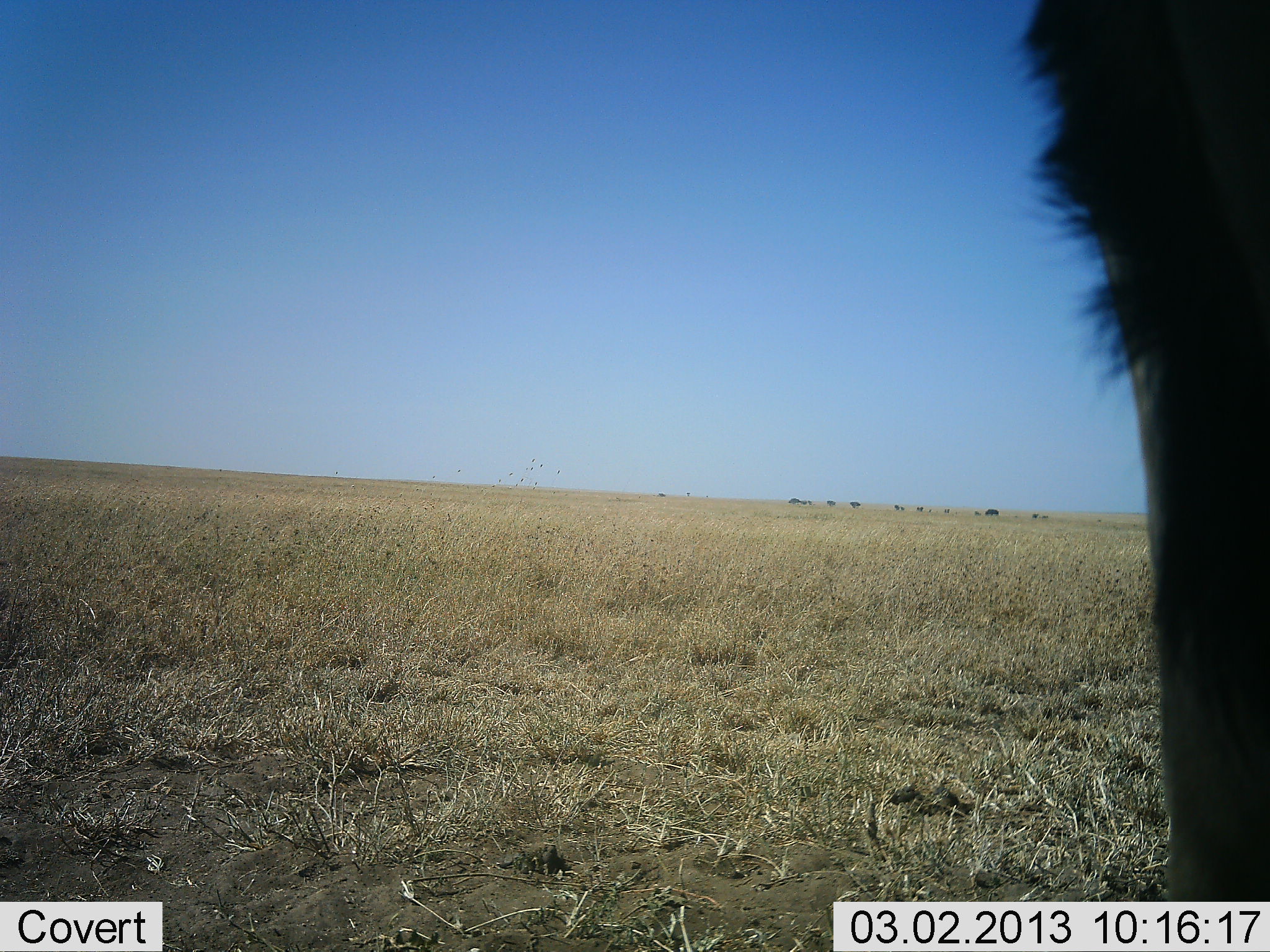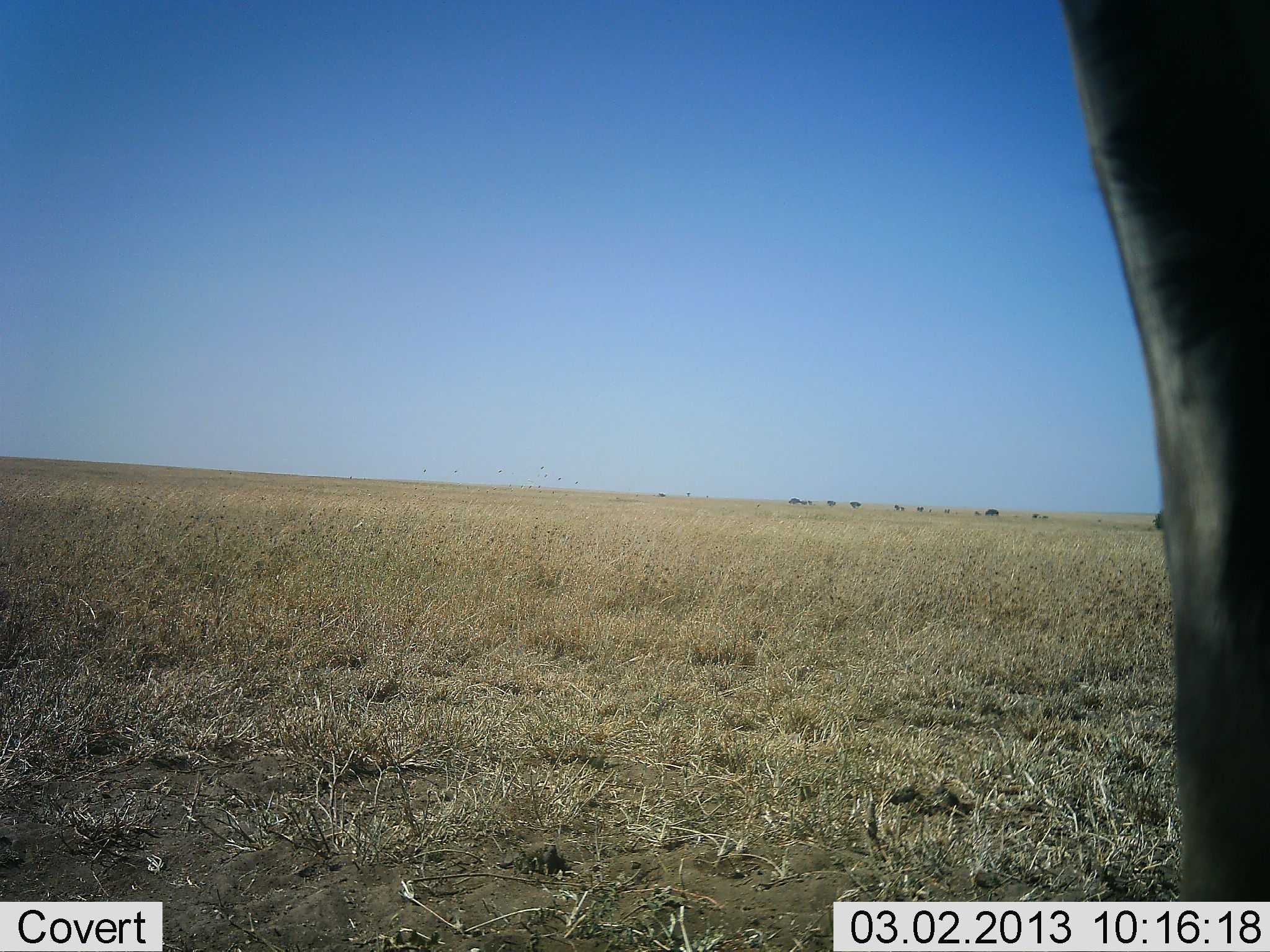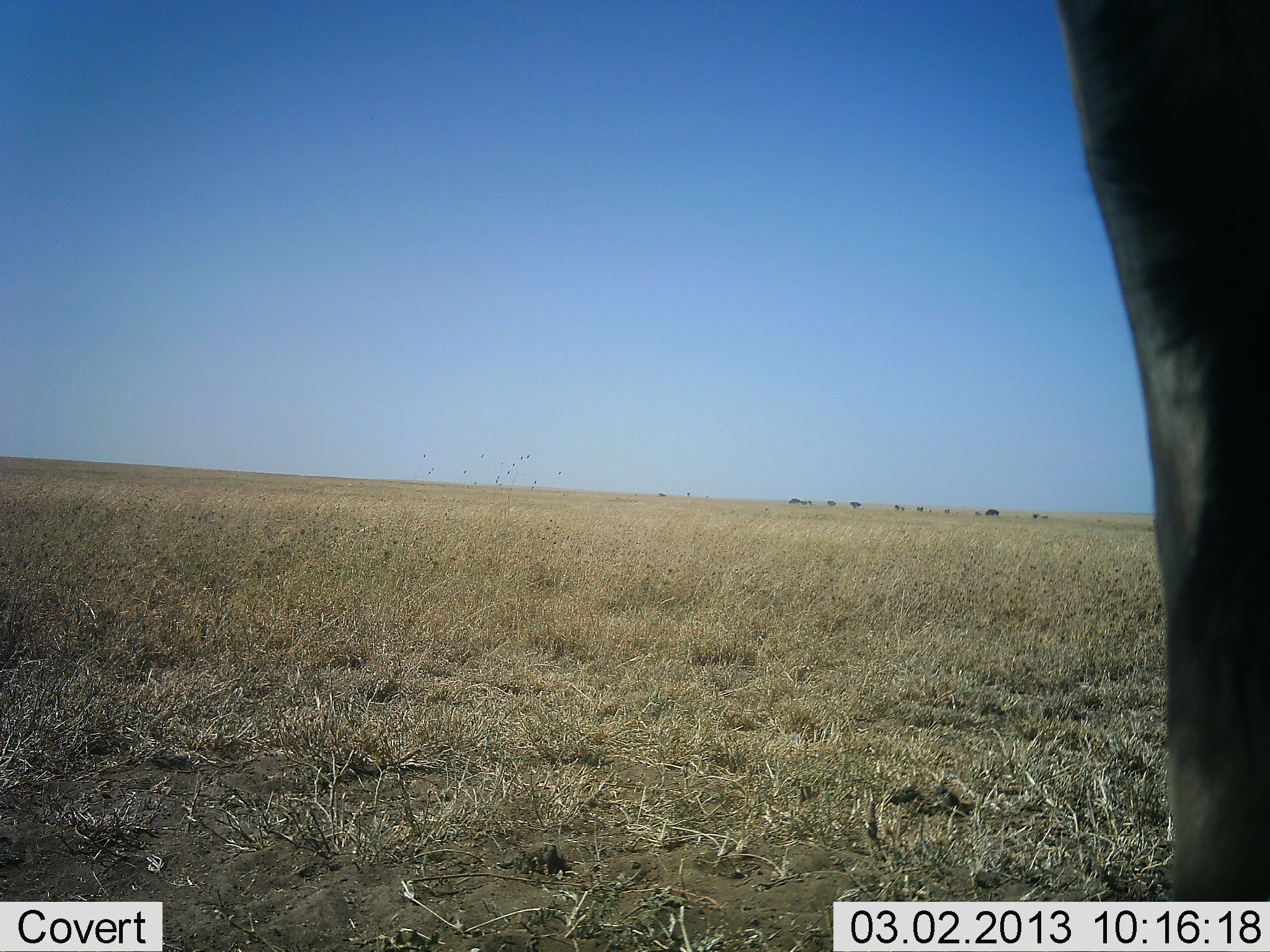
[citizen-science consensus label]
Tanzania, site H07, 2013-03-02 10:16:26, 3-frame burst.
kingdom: Animalia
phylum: Chordata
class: Mammalia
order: Artiodactyla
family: Bovidae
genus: Connochaetes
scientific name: Connochaetes taurinus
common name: blue wildebeest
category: wildebeest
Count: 1.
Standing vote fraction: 100%.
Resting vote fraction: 0%.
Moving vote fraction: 0%.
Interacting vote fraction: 0%.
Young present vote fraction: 0%.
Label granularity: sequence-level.